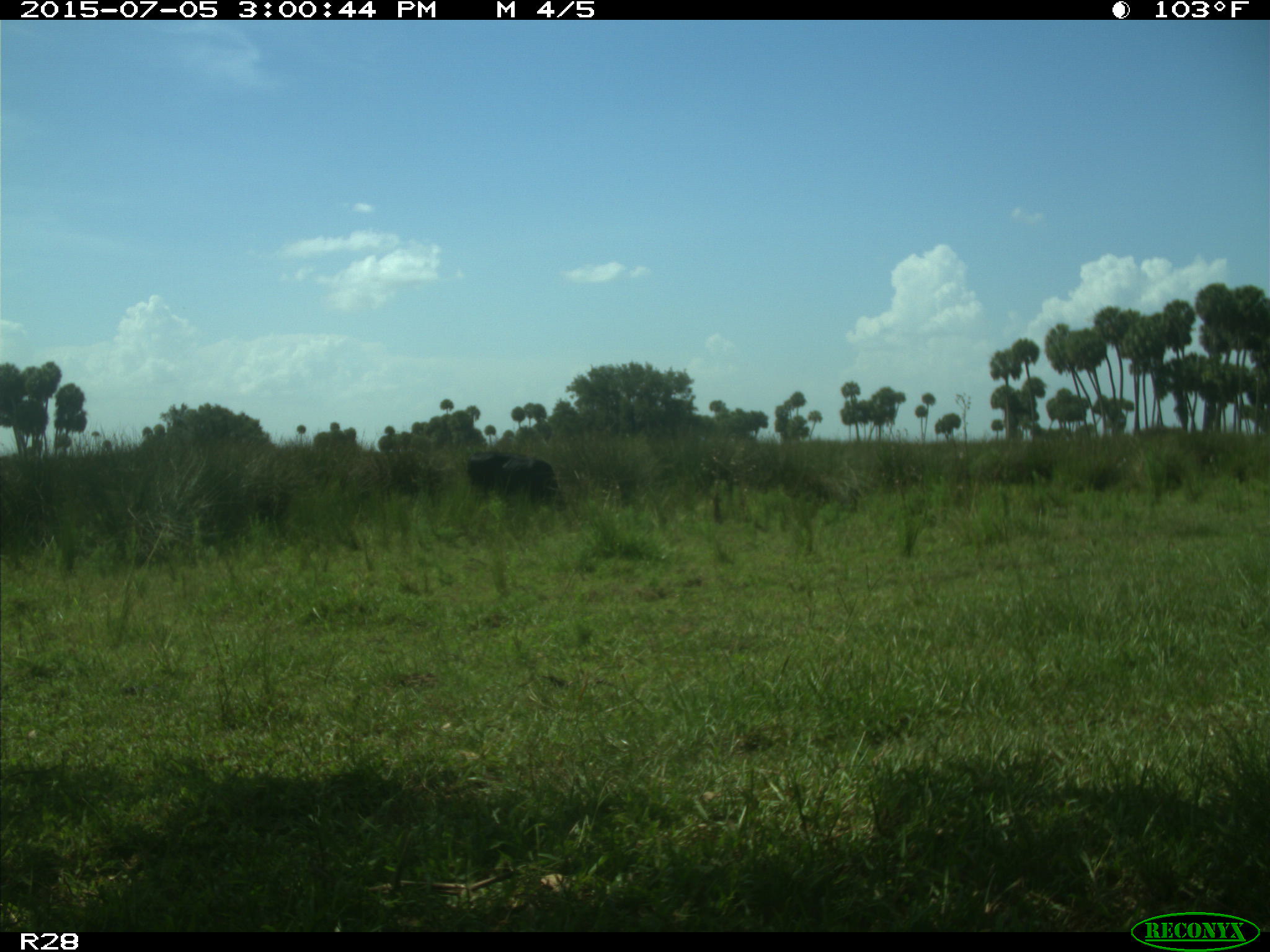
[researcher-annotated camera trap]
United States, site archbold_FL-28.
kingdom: Animalia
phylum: Chordata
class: Mammalia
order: Artiodactyla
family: Bovidae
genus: Bos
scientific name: Bos taurus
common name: domestic cow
Bos taurus (domestic cow).